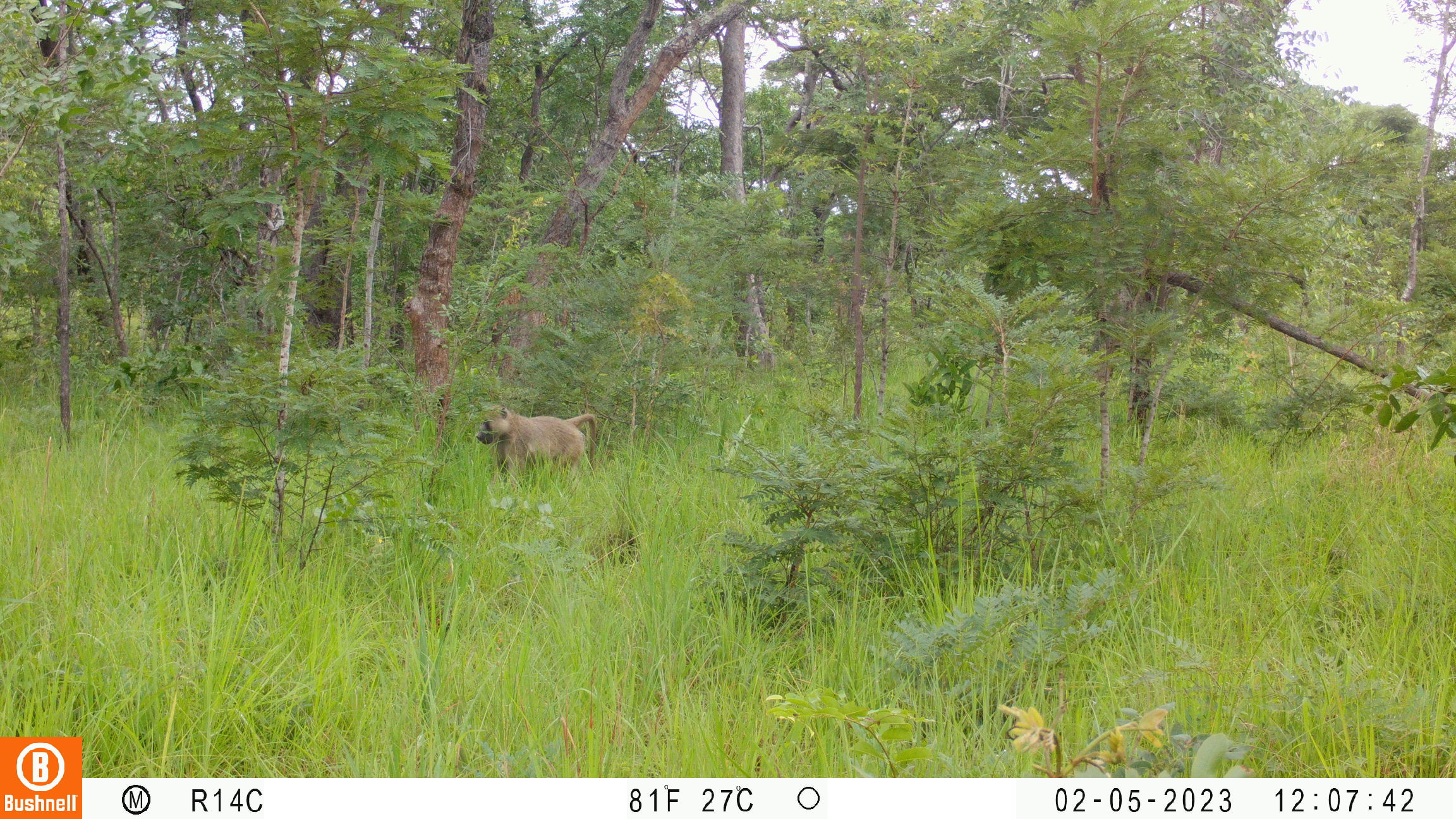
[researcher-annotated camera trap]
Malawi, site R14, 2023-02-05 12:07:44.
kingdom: Animalia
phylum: Chordata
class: Mammalia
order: Primates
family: Cercopithecidae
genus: Papio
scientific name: Papio cynocephalus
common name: yellow baboon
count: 1